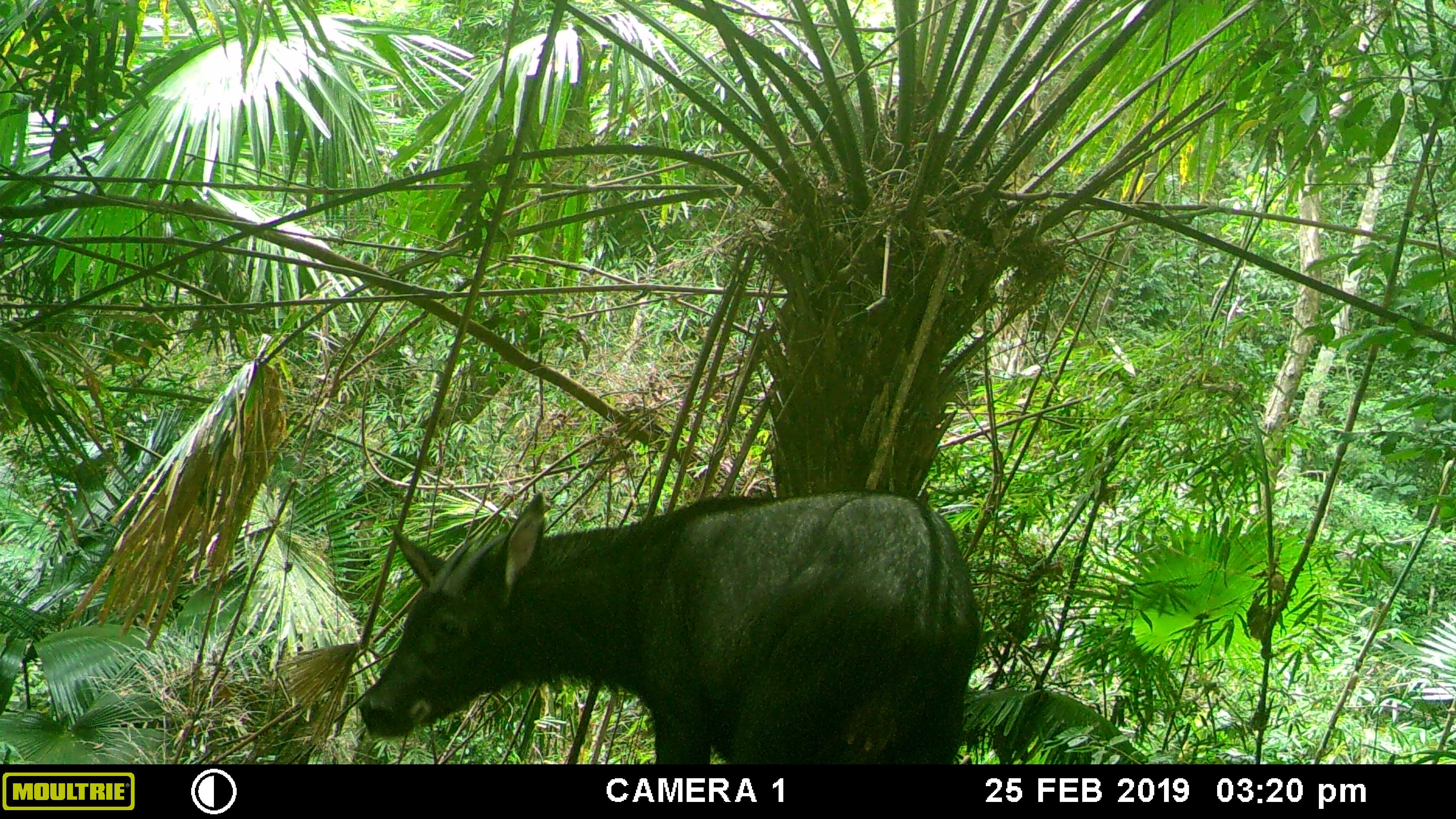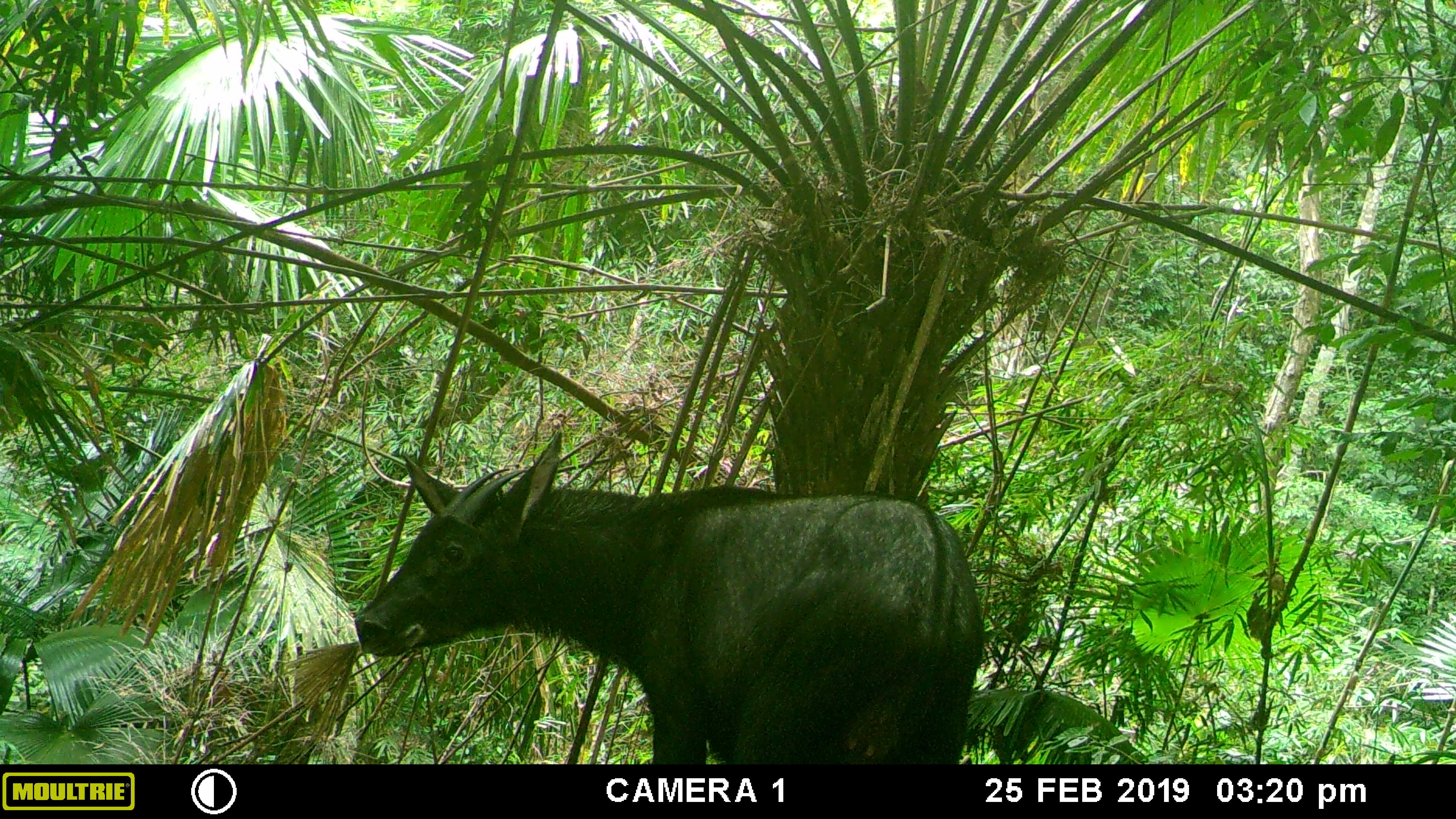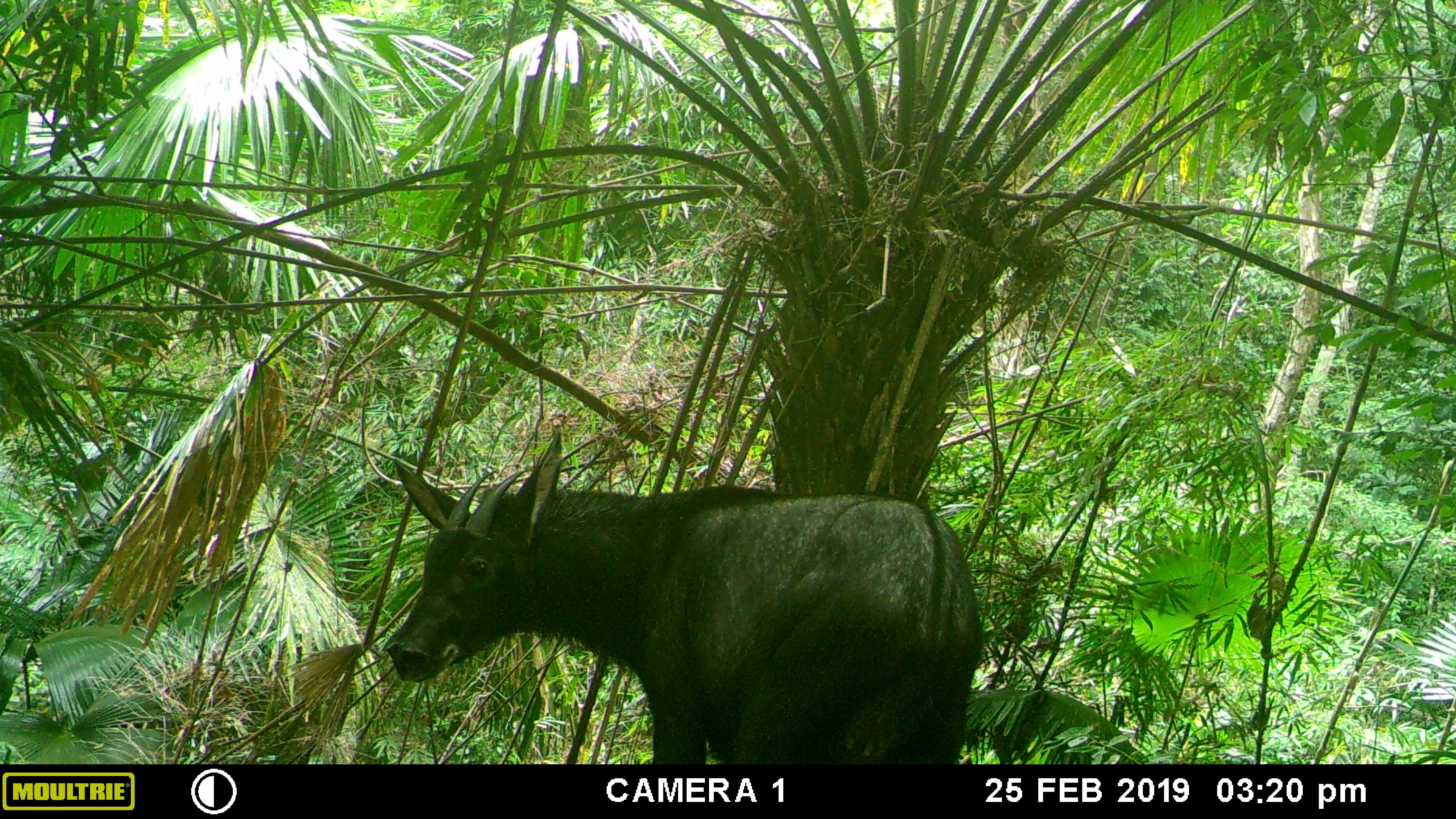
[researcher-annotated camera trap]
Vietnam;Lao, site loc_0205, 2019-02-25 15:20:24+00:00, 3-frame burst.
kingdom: Animalia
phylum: Chordata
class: Mammalia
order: Artiodactyla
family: Bovidae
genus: Capricornis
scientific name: Capricornis sumatraensis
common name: chinese serow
Chinese serow (Capricornis sumatraensis). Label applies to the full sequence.